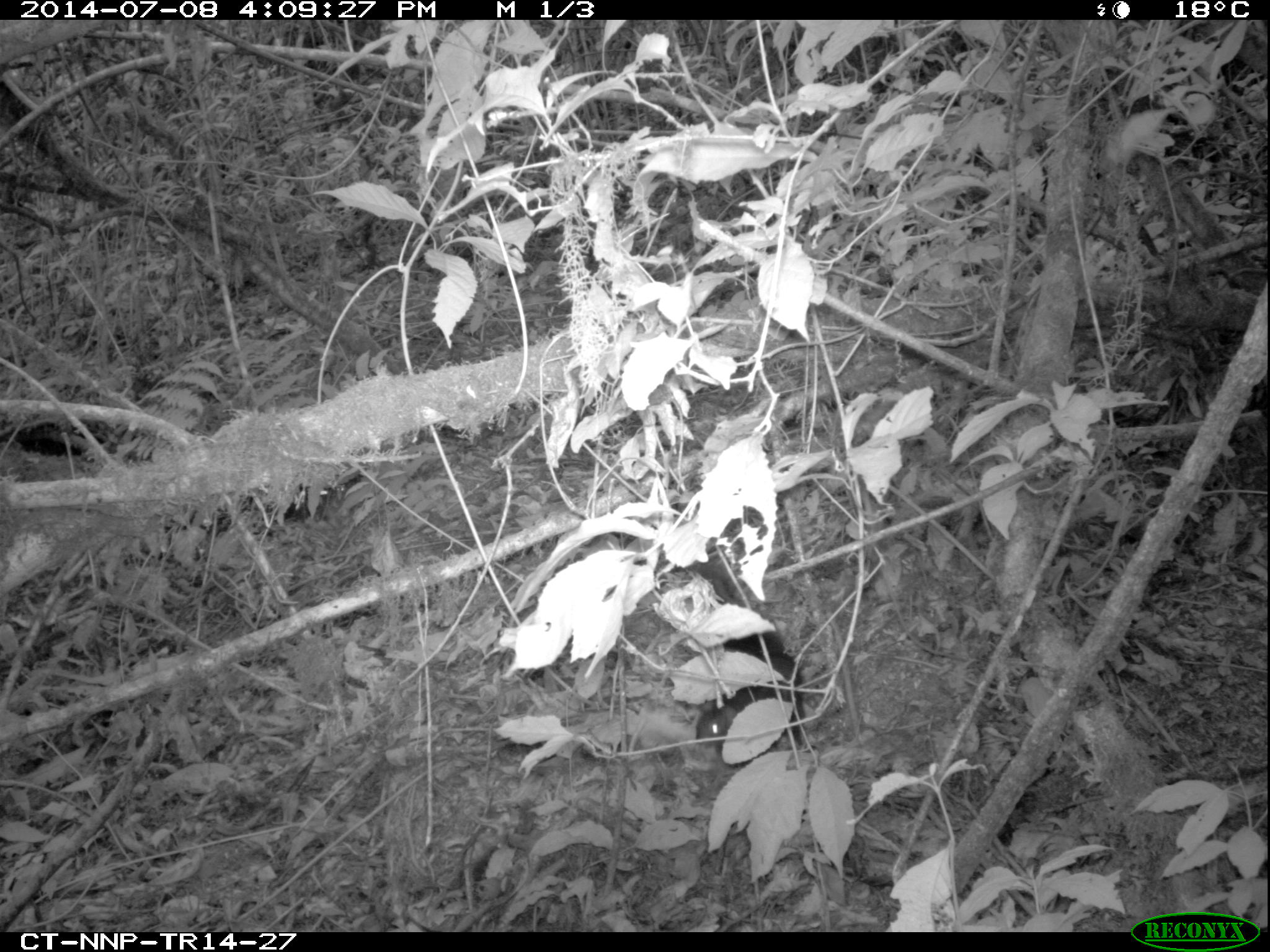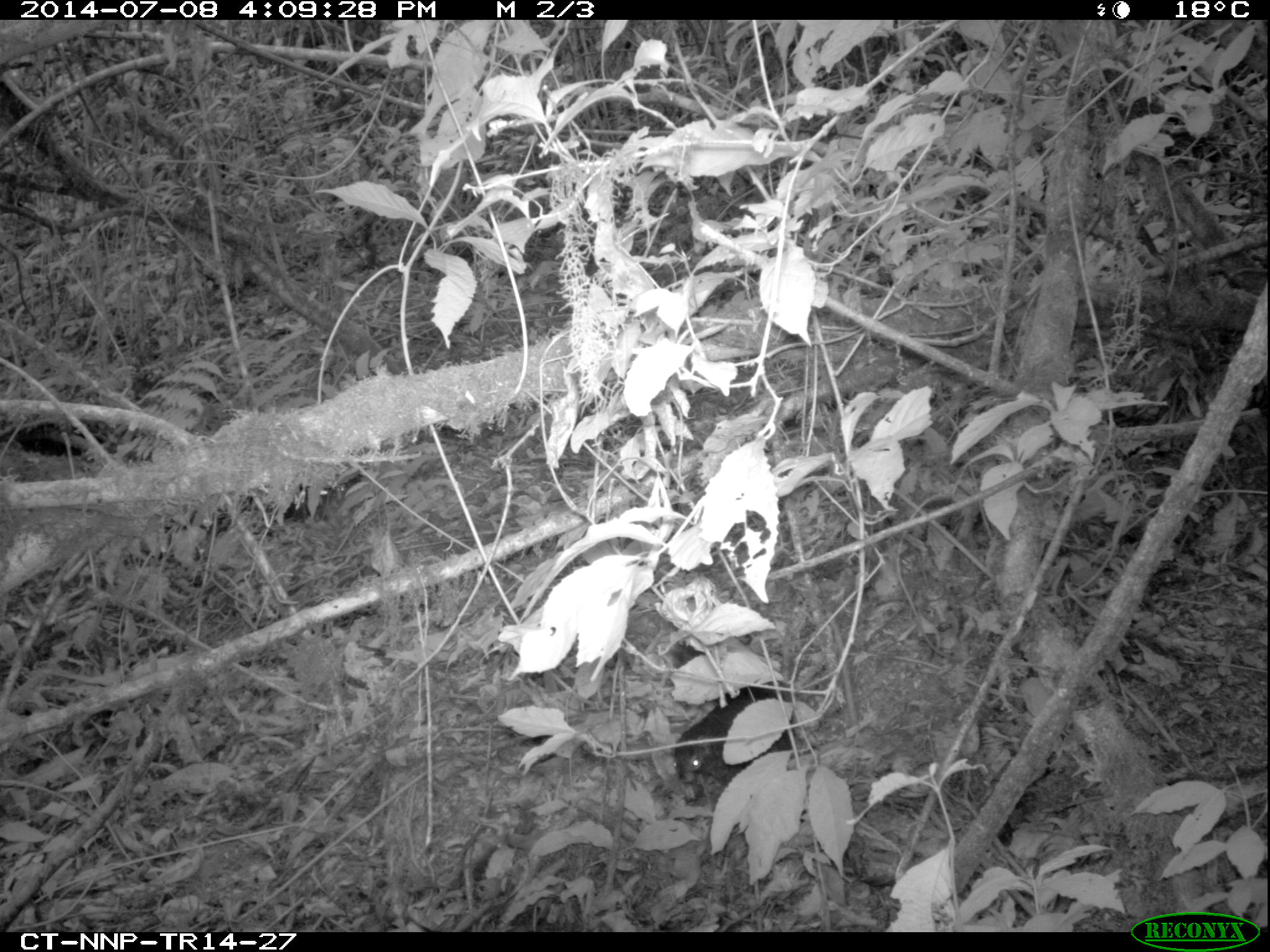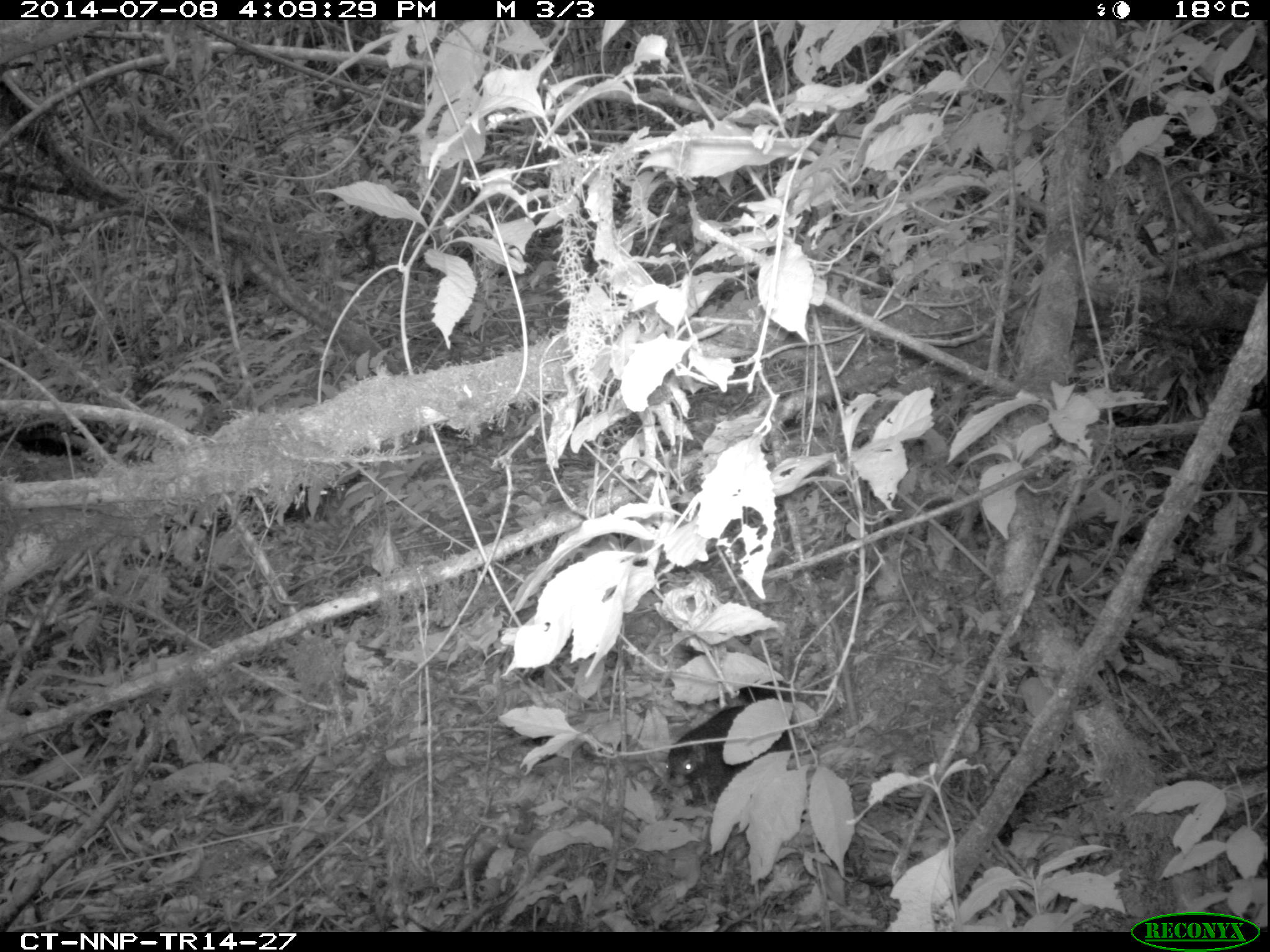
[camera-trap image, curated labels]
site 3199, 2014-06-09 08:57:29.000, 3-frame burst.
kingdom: Animalia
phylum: Chordata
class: Mammalia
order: Rodentia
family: Sciuridae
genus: Funisciurus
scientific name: Funisciurus carruthersi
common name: carruther's mountain squirrel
Funisciurus carruthersi (carruther's mountain squirrel), count 1.